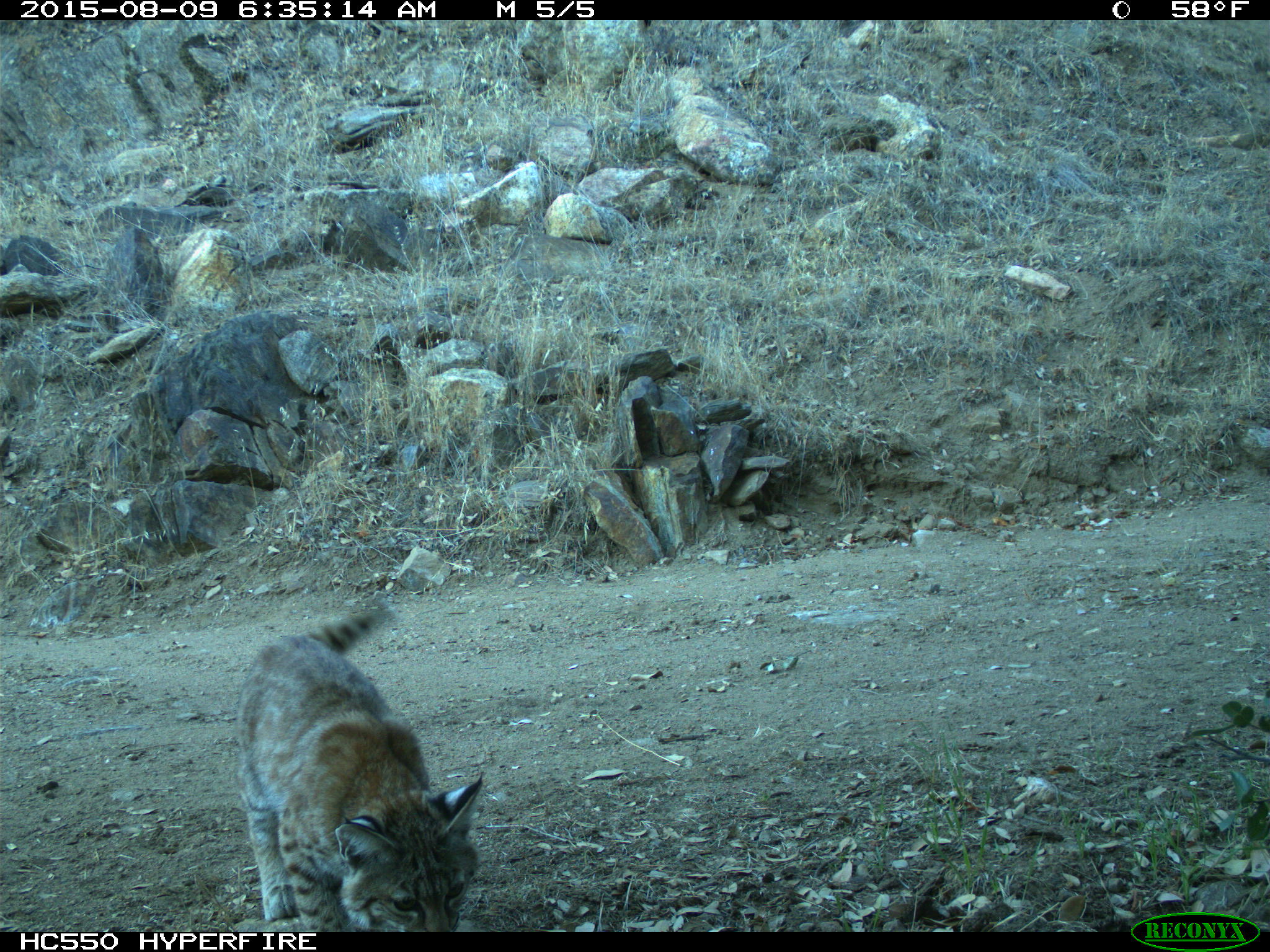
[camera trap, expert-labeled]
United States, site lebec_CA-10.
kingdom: Animalia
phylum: Chordata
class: Mammalia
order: Carnivora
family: Felidae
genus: Lynx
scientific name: Lynx rufus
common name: bobcat